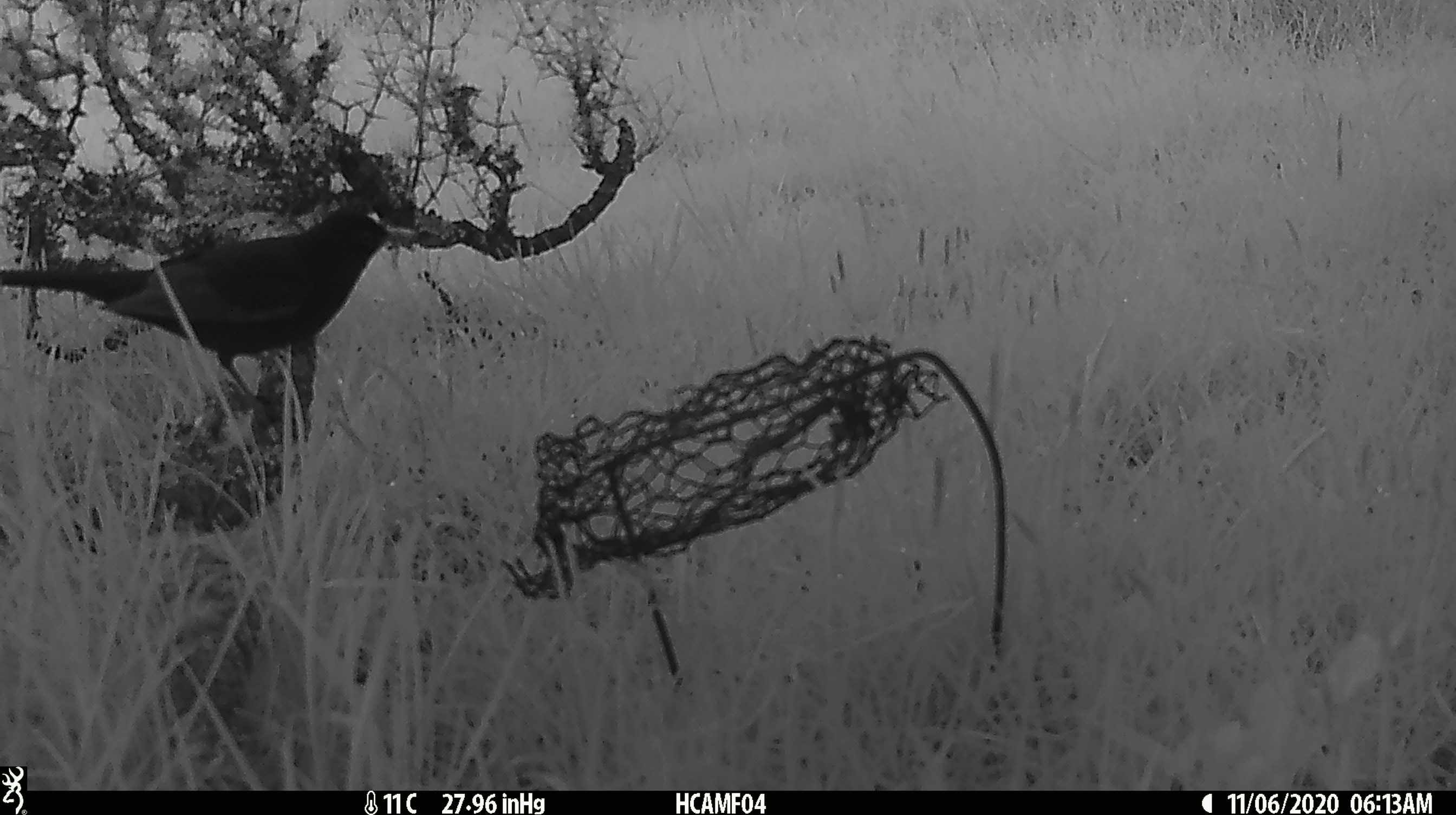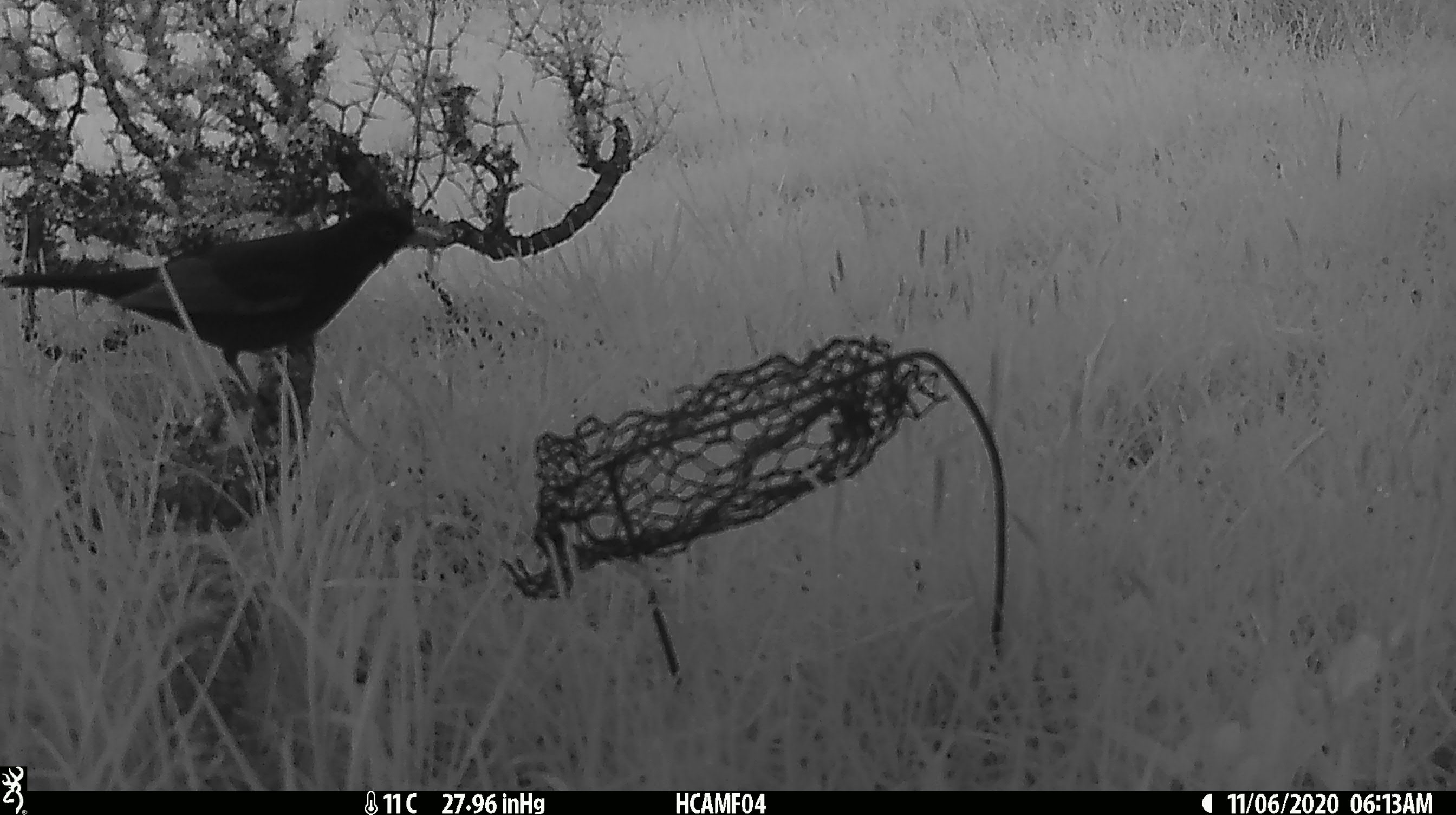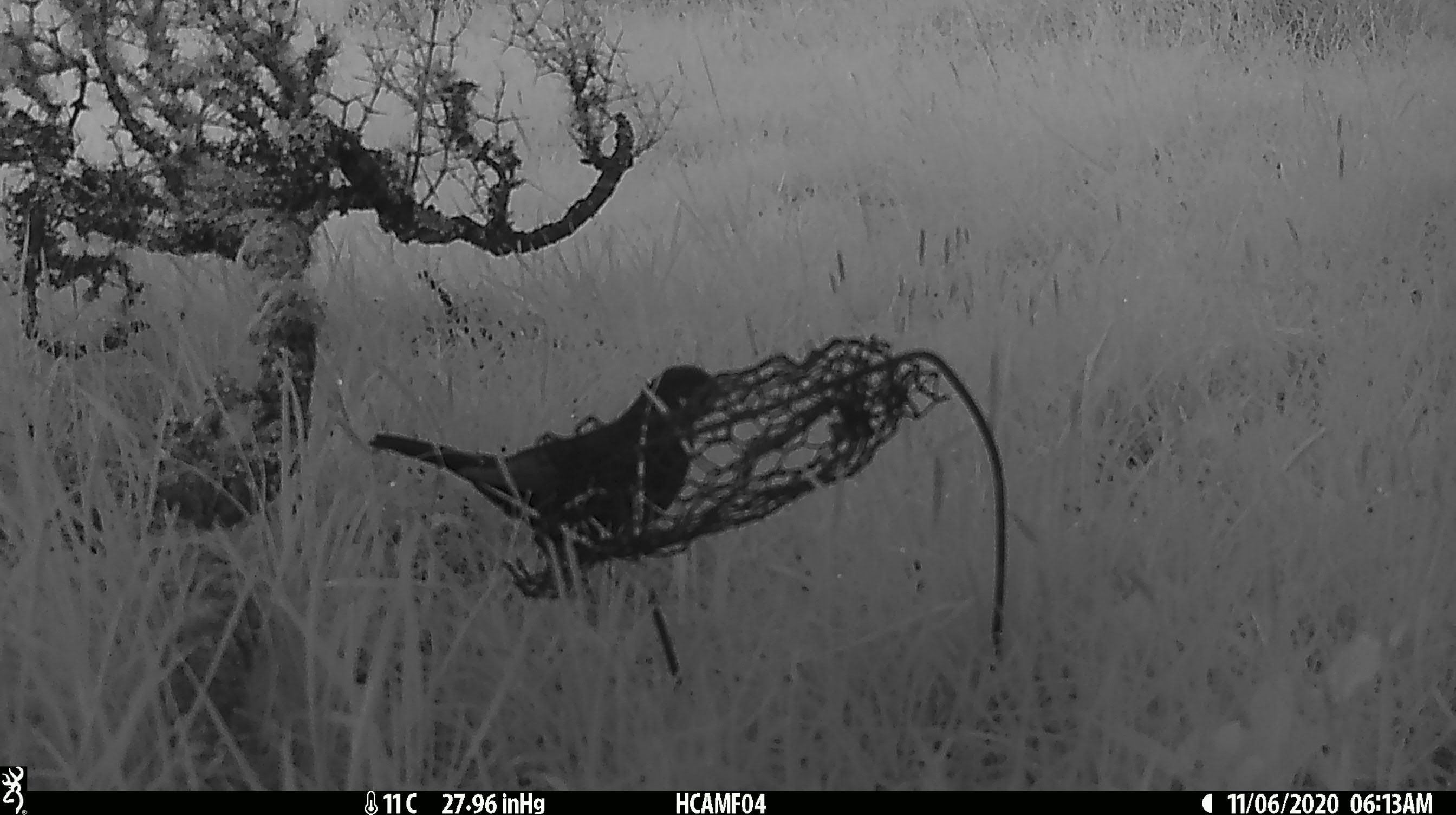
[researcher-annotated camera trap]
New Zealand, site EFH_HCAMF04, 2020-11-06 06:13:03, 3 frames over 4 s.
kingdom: Animalia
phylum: Chordata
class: Aves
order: Passeriformes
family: Turdidae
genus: Turdus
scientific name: Turdus merula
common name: eurasian blackbird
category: blackbird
Blackbird (eurasian blackbird) (Turdus merula).